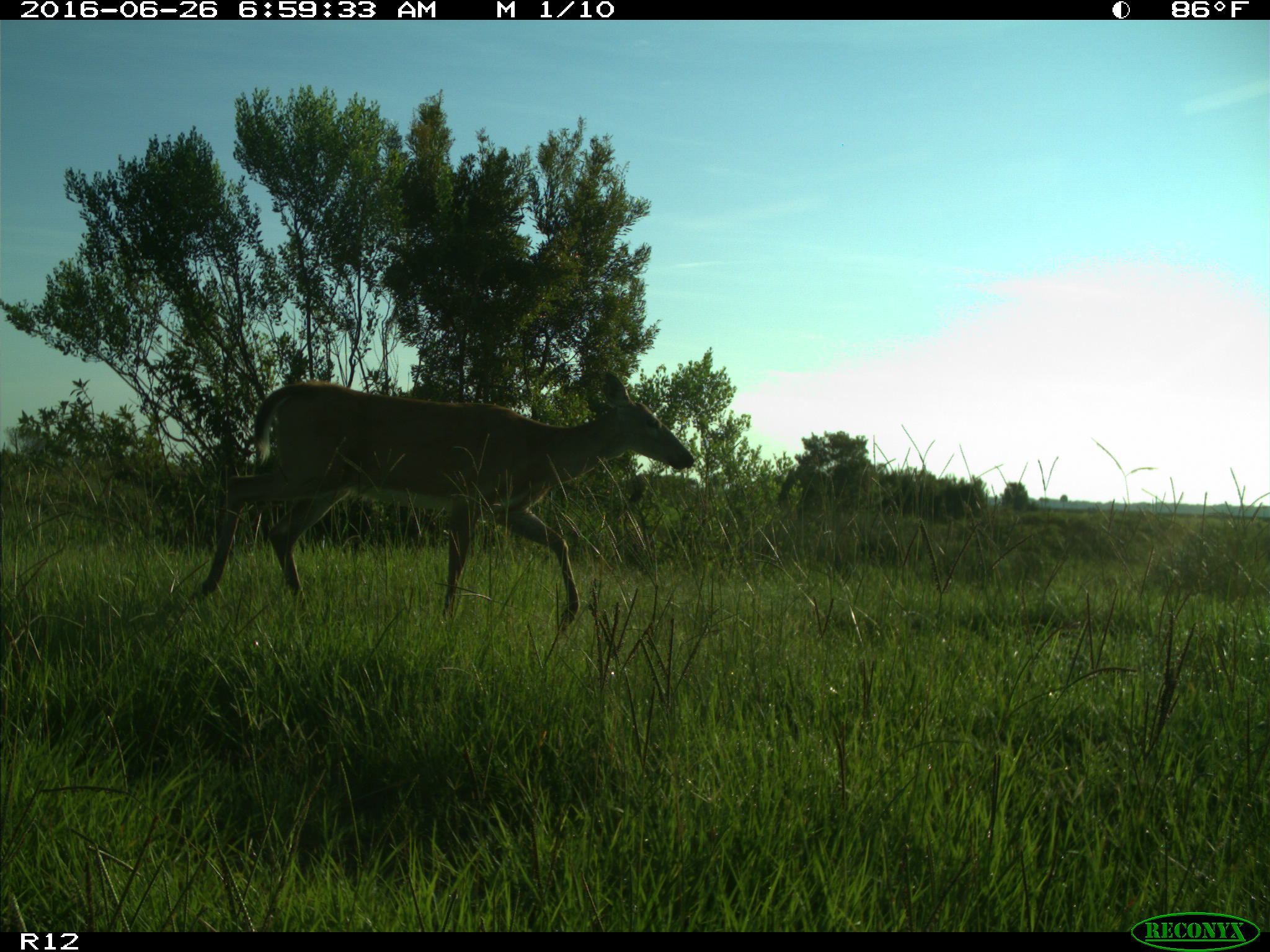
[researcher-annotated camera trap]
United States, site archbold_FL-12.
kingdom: Animalia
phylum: Chordata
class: Mammalia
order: Artiodactyla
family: Cervidae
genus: Odocoileus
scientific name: Odocoileus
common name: deer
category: unidentified deer